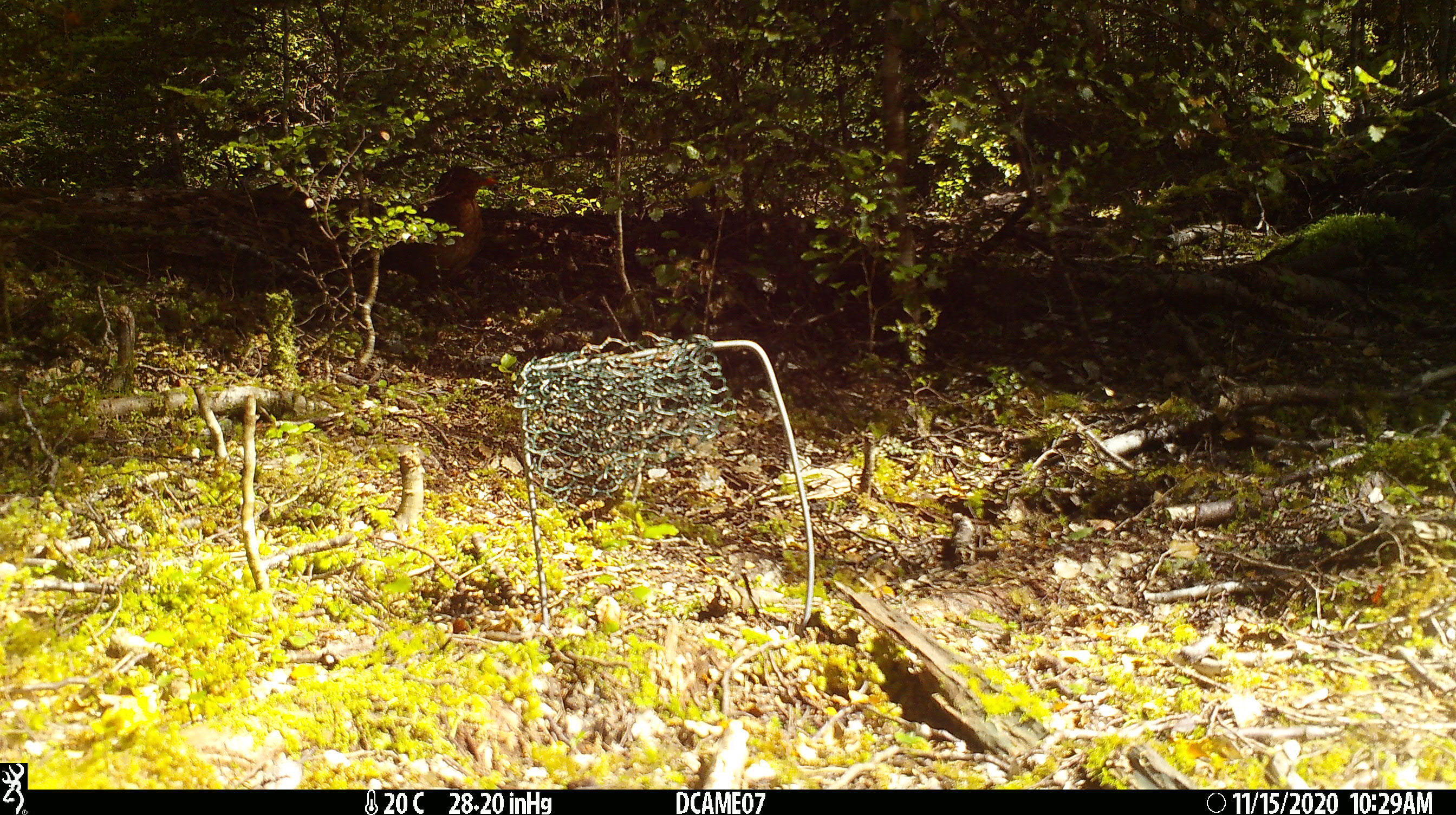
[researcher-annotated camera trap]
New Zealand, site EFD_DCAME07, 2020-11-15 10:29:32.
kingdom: Animalia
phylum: Chordata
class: Aves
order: Passeriformes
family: Turdidae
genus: Turdus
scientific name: Turdus merula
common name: eurasian blackbird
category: blackbird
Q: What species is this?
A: Blackbird (eurasian blackbird) (Turdus merula).